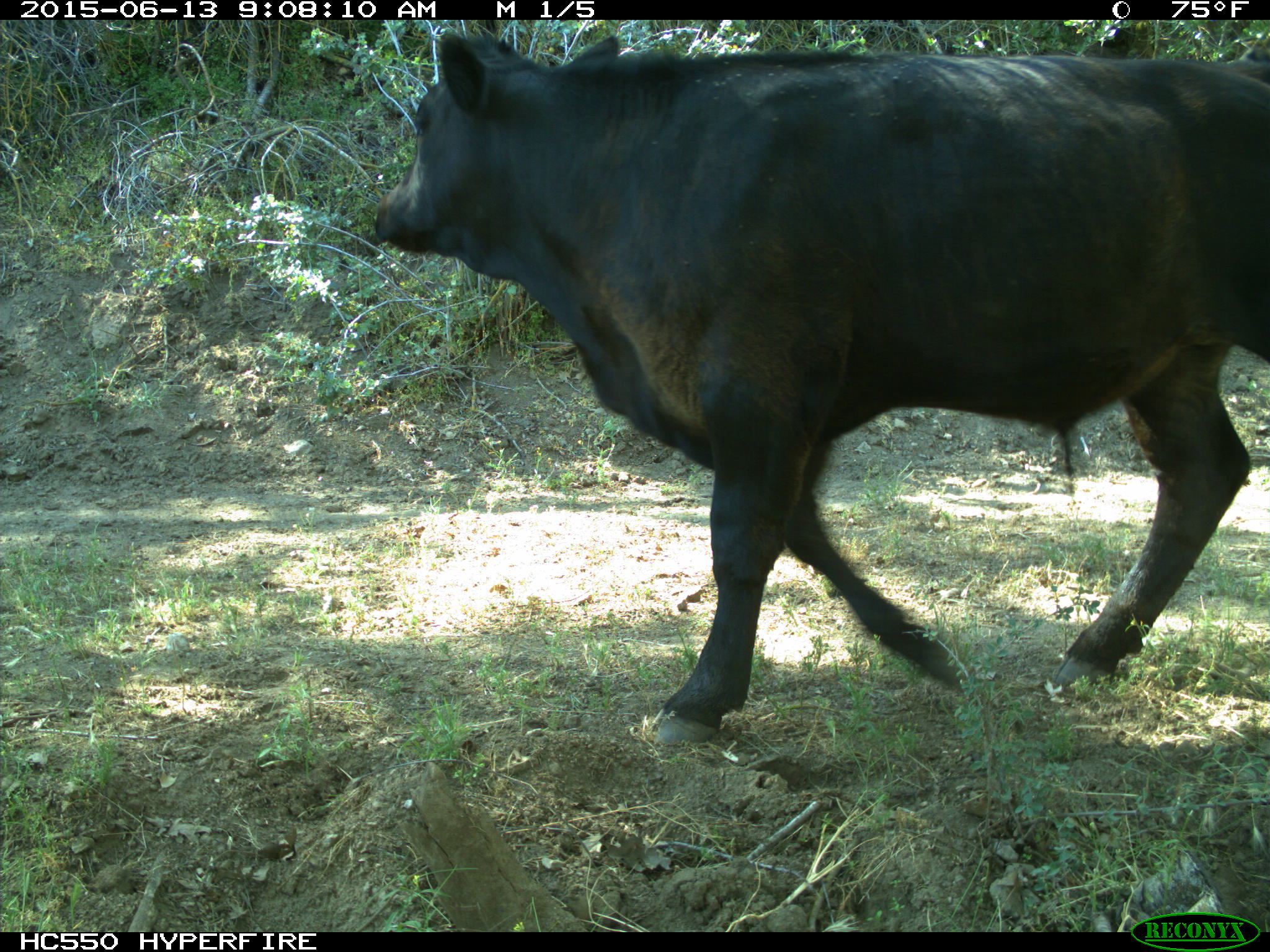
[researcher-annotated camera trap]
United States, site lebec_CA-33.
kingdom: Animalia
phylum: Chordata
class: Mammalia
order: Artiodactyla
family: Bovidae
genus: Bos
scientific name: Bos taurus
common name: domestic cow